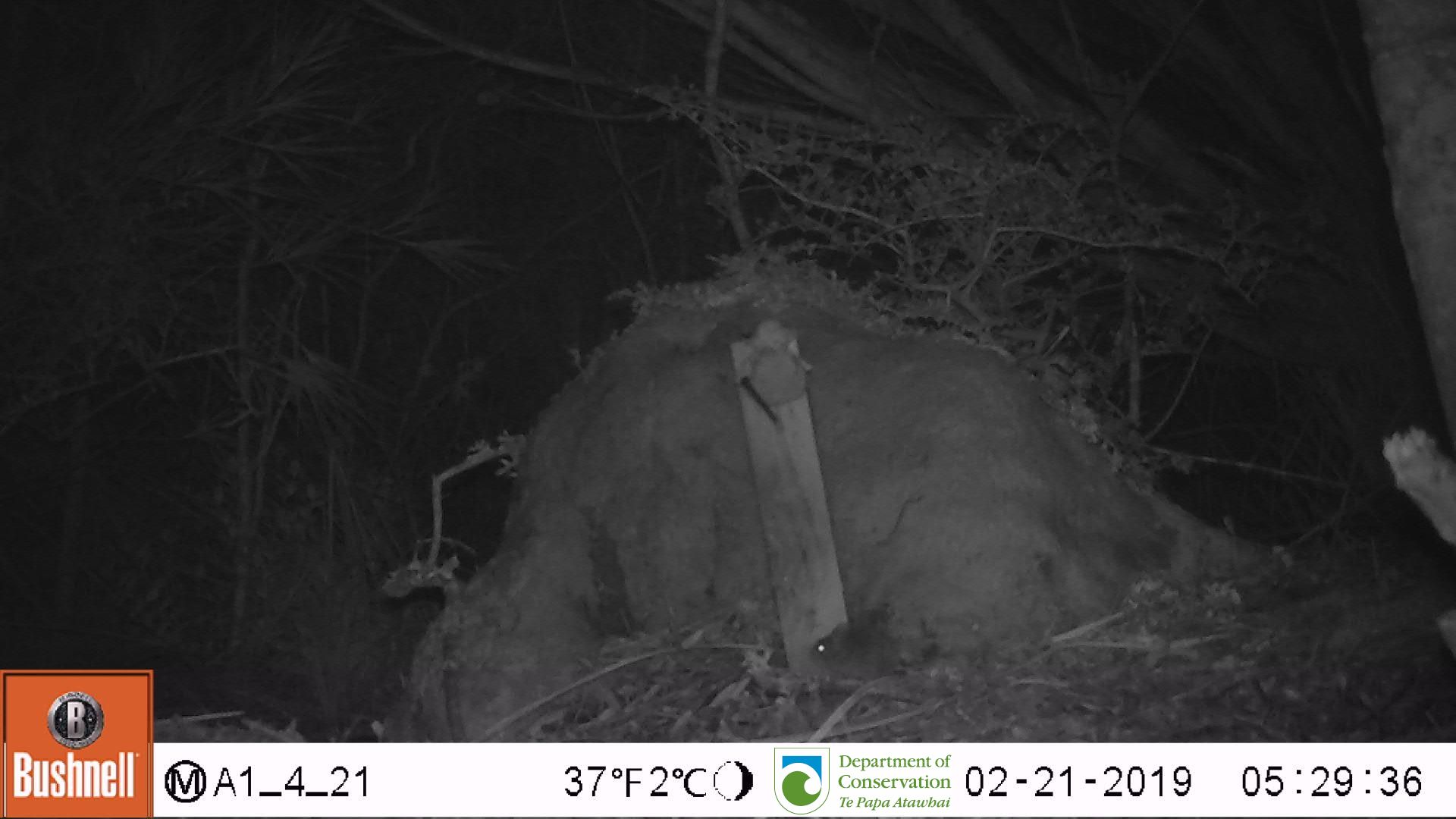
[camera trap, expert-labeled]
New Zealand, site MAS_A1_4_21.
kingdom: Animalia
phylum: Chordata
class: Mammalia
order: Rodentia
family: Muridae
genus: Mus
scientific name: Mus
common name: mouse